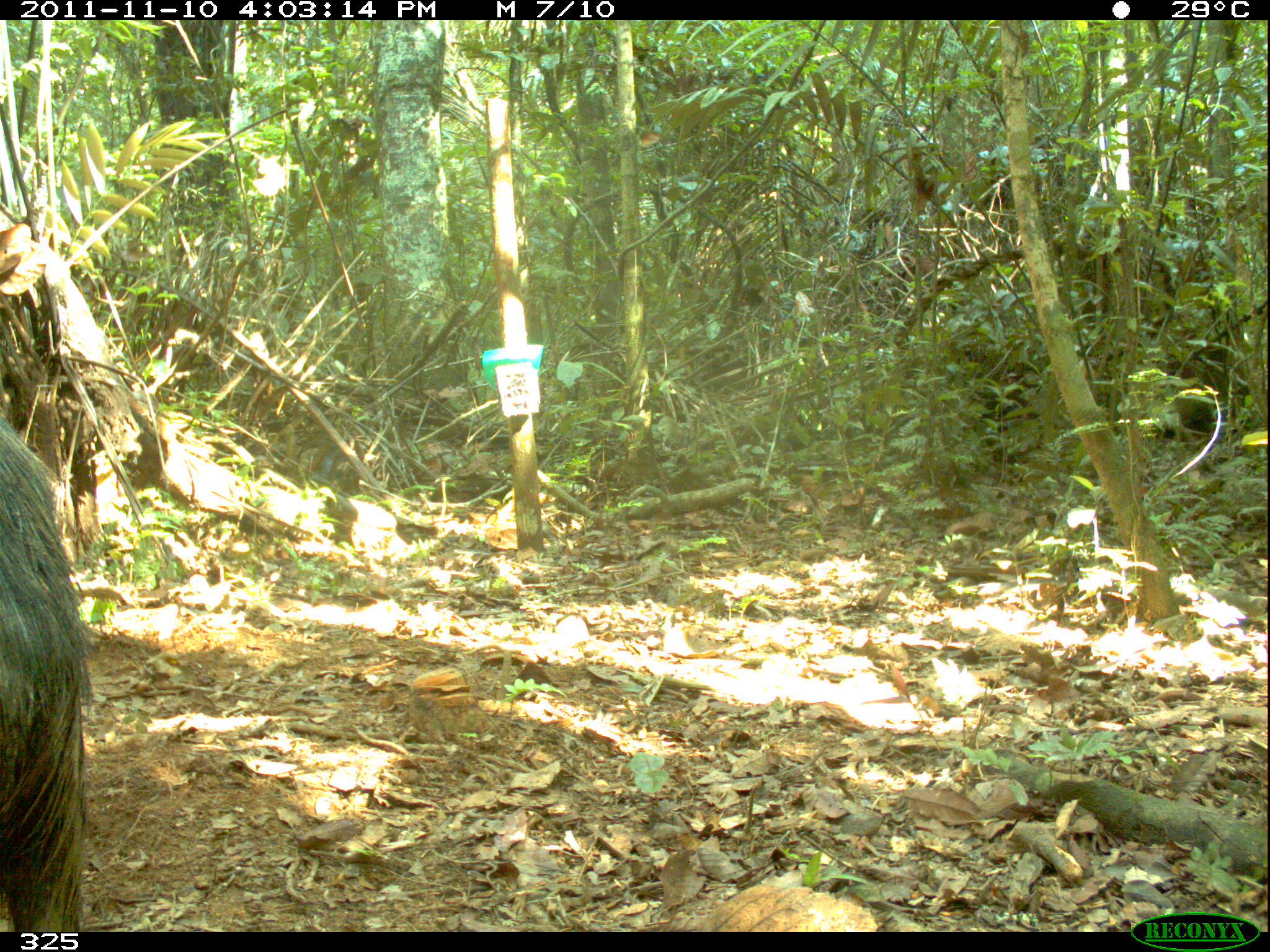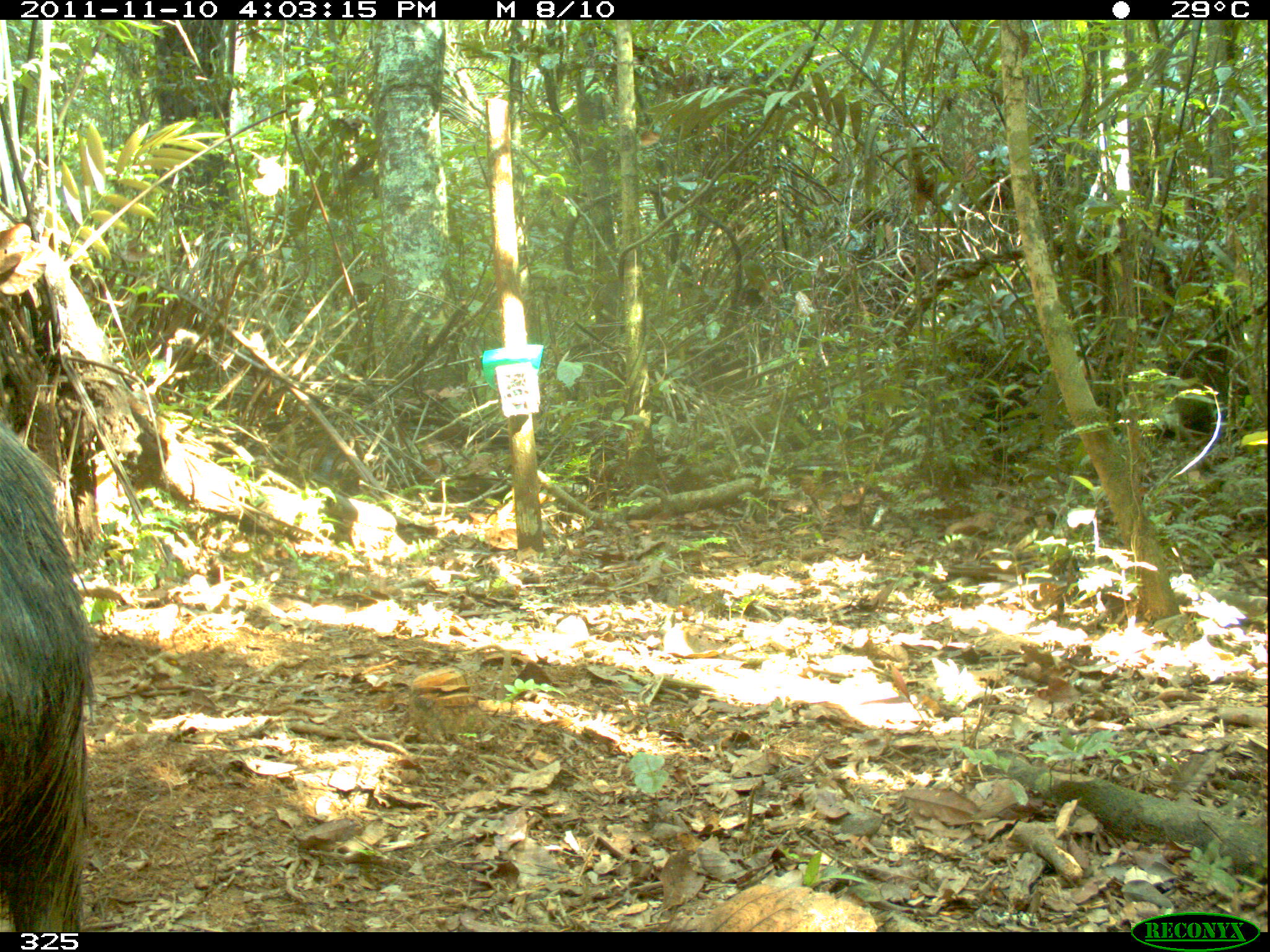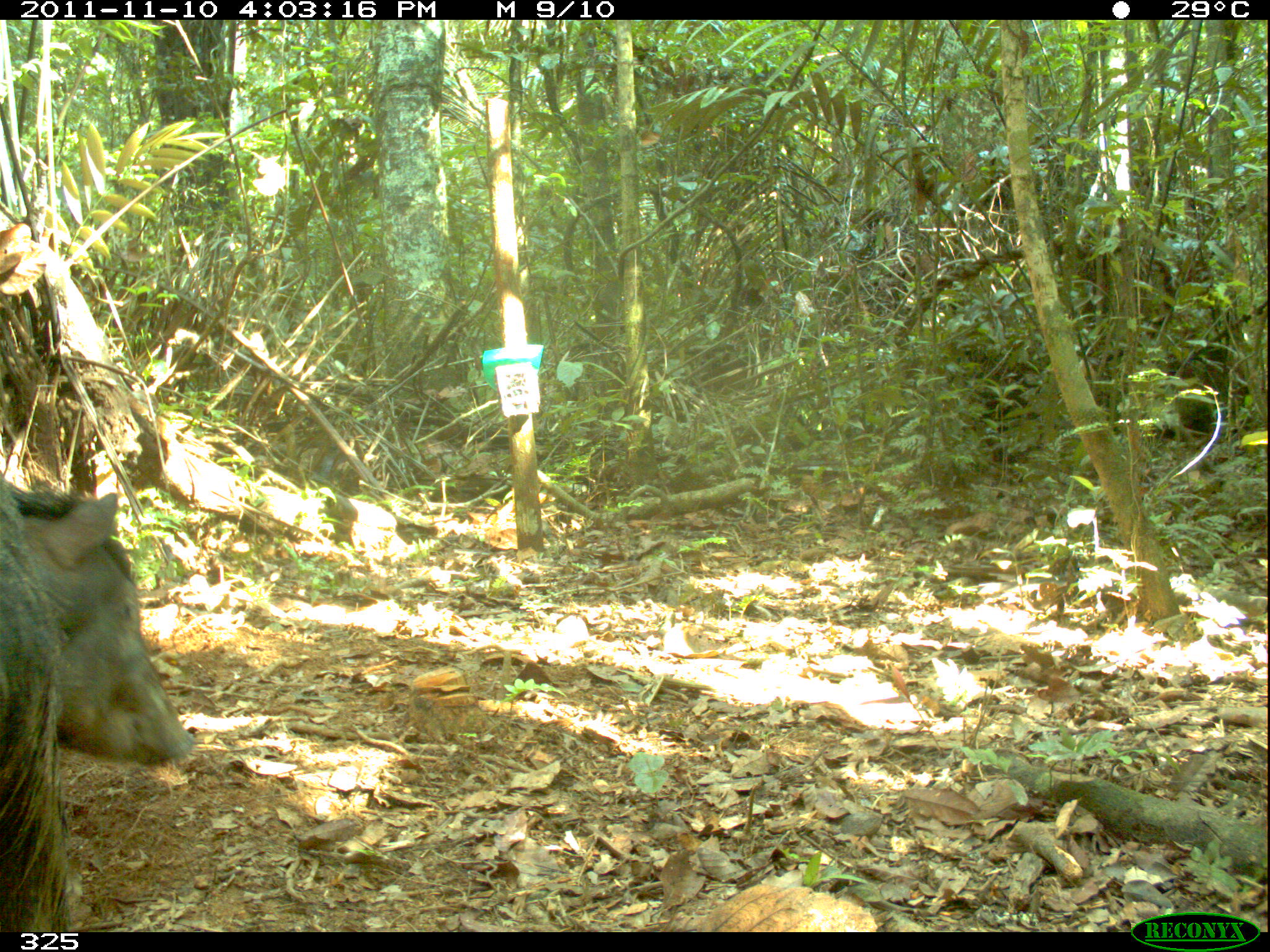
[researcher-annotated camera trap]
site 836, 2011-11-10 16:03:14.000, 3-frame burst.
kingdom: Animalia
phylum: Chordata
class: Mammalia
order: Artiodactyla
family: Tayassuidae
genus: Tayassu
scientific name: Tayassu pecari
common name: white-lipped peccary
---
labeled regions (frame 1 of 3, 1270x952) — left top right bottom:
tayassu pecari: 0 411 88 932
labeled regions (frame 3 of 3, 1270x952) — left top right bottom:
tayassu pecari: 0 468 190 927